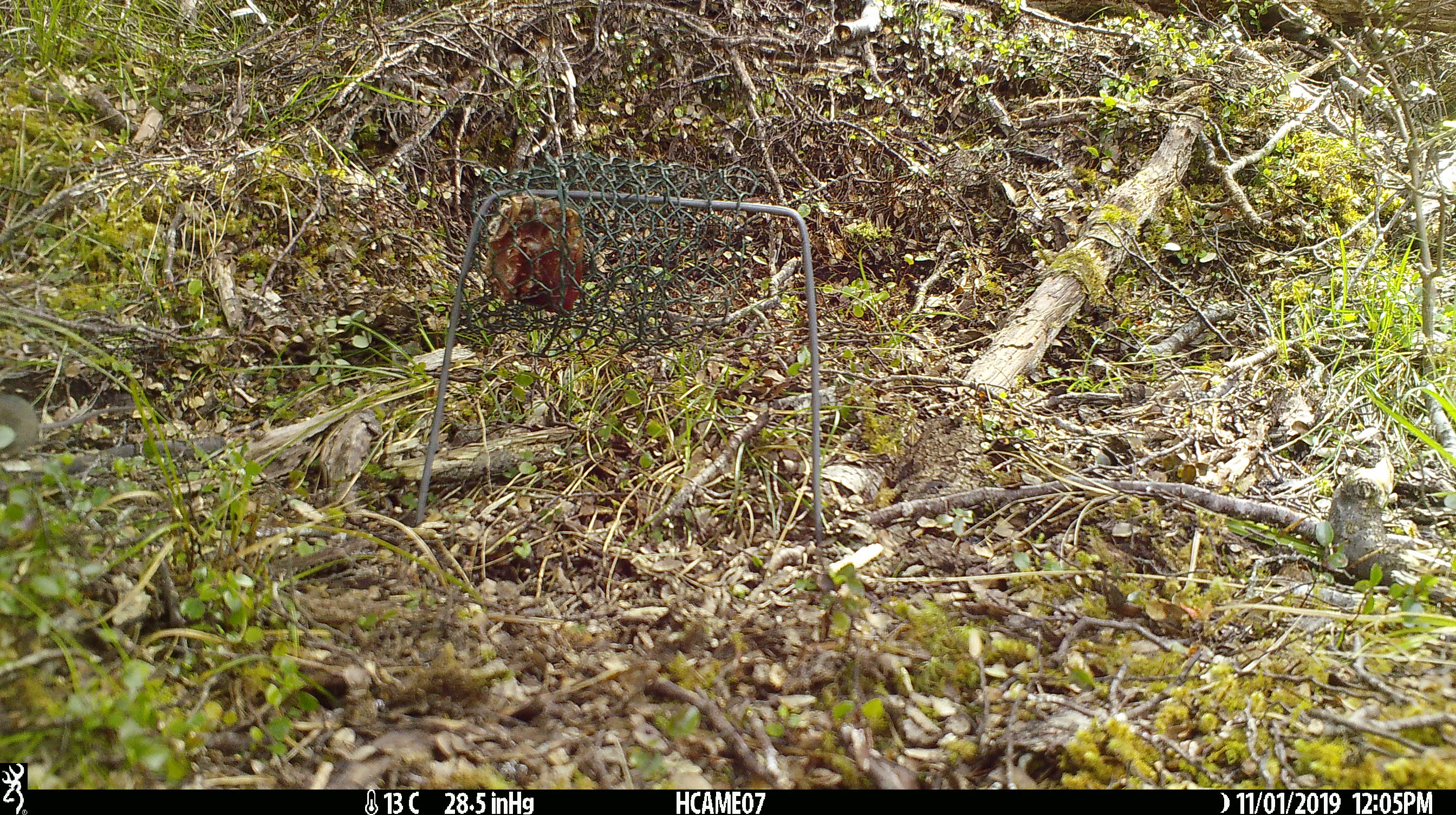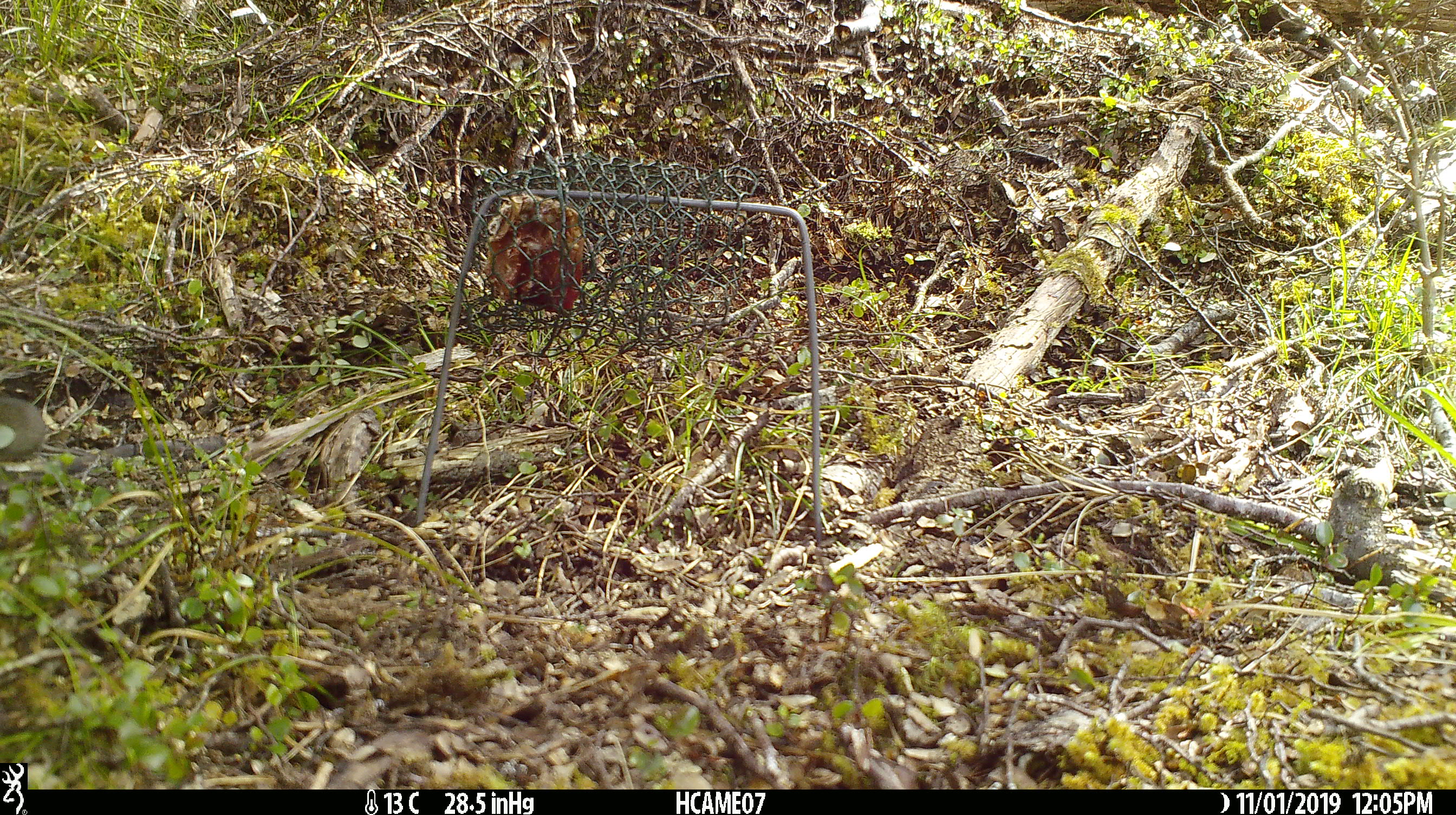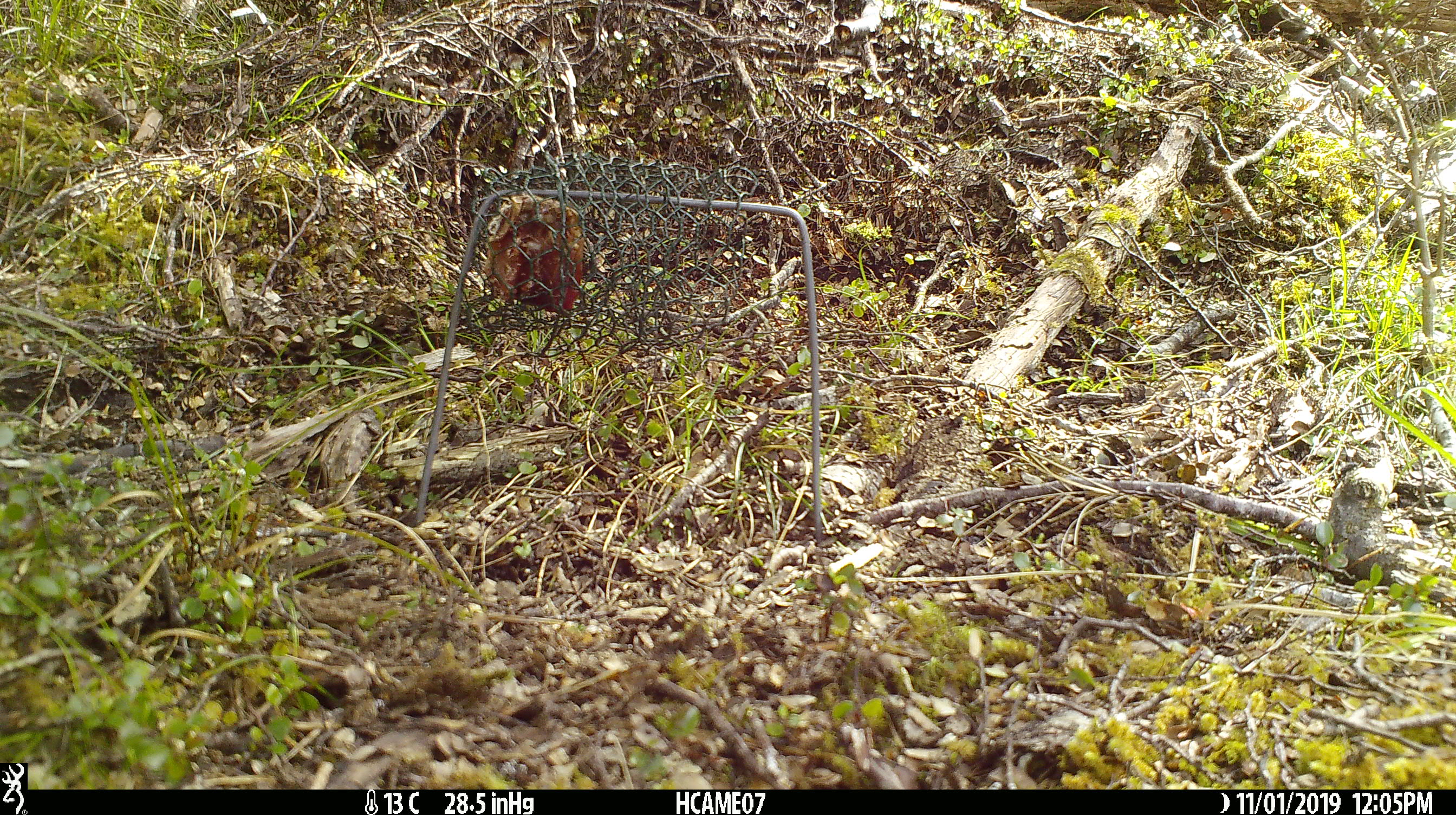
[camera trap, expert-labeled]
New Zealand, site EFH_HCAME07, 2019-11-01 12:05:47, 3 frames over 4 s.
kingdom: Animalia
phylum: Chordata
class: Mammalia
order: Rodentia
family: Muridae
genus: Mus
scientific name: Mus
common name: mouse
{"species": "mouse (Mus)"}